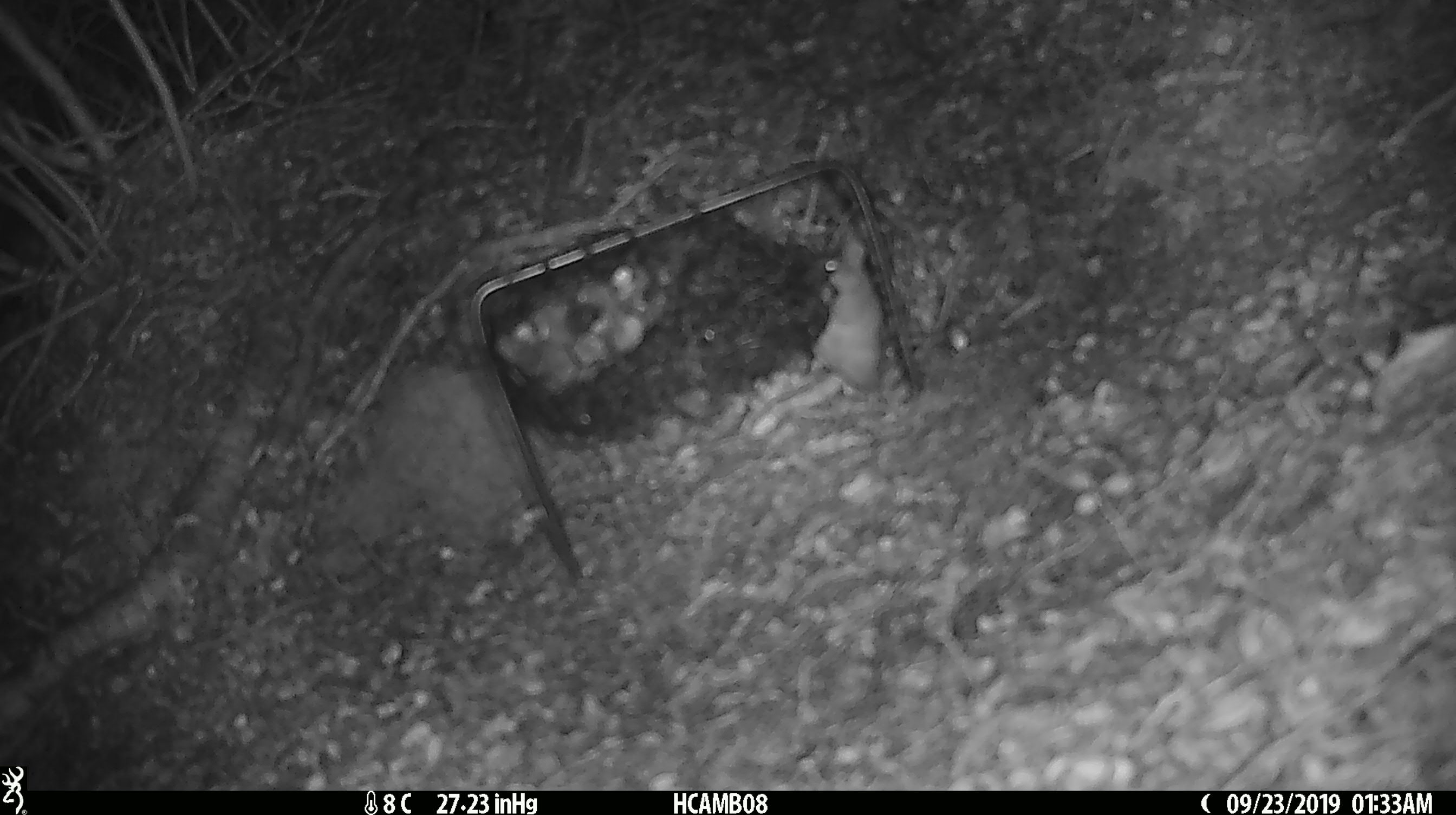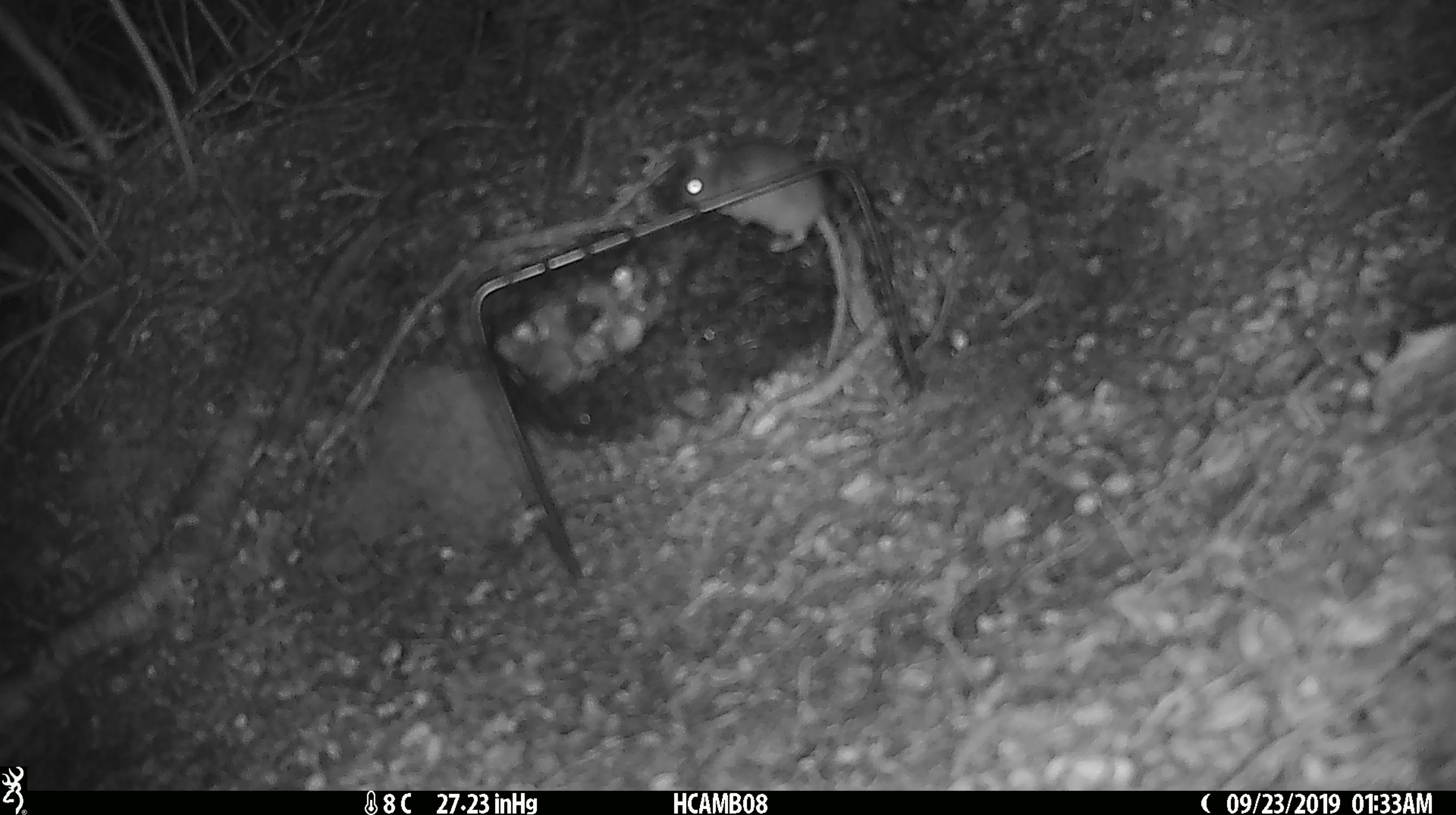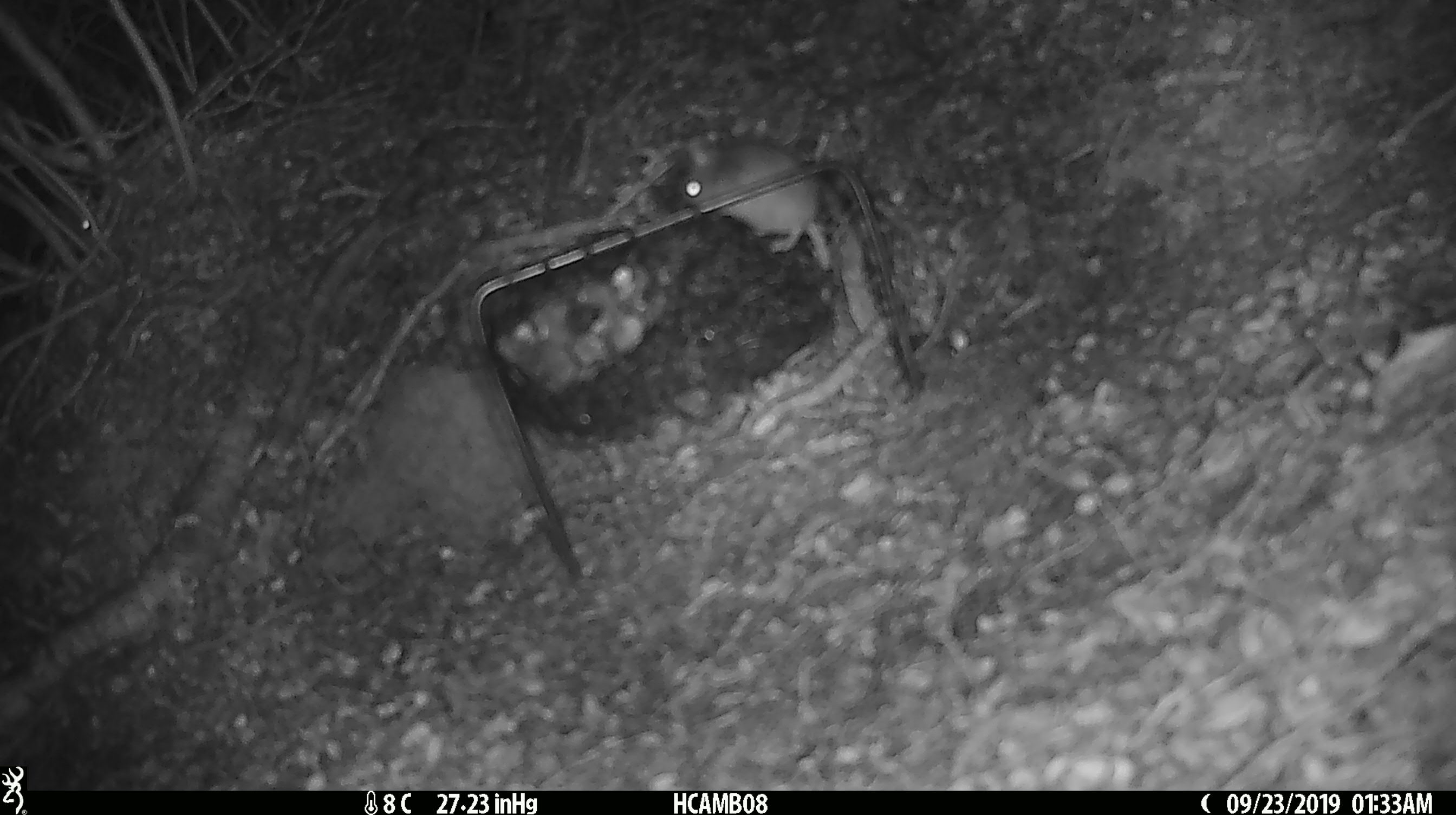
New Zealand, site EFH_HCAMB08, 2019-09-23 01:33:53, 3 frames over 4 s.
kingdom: Animalia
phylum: Chordata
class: Mammalia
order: Rodentia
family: Muridae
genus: Mus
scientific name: Mus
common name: mouse